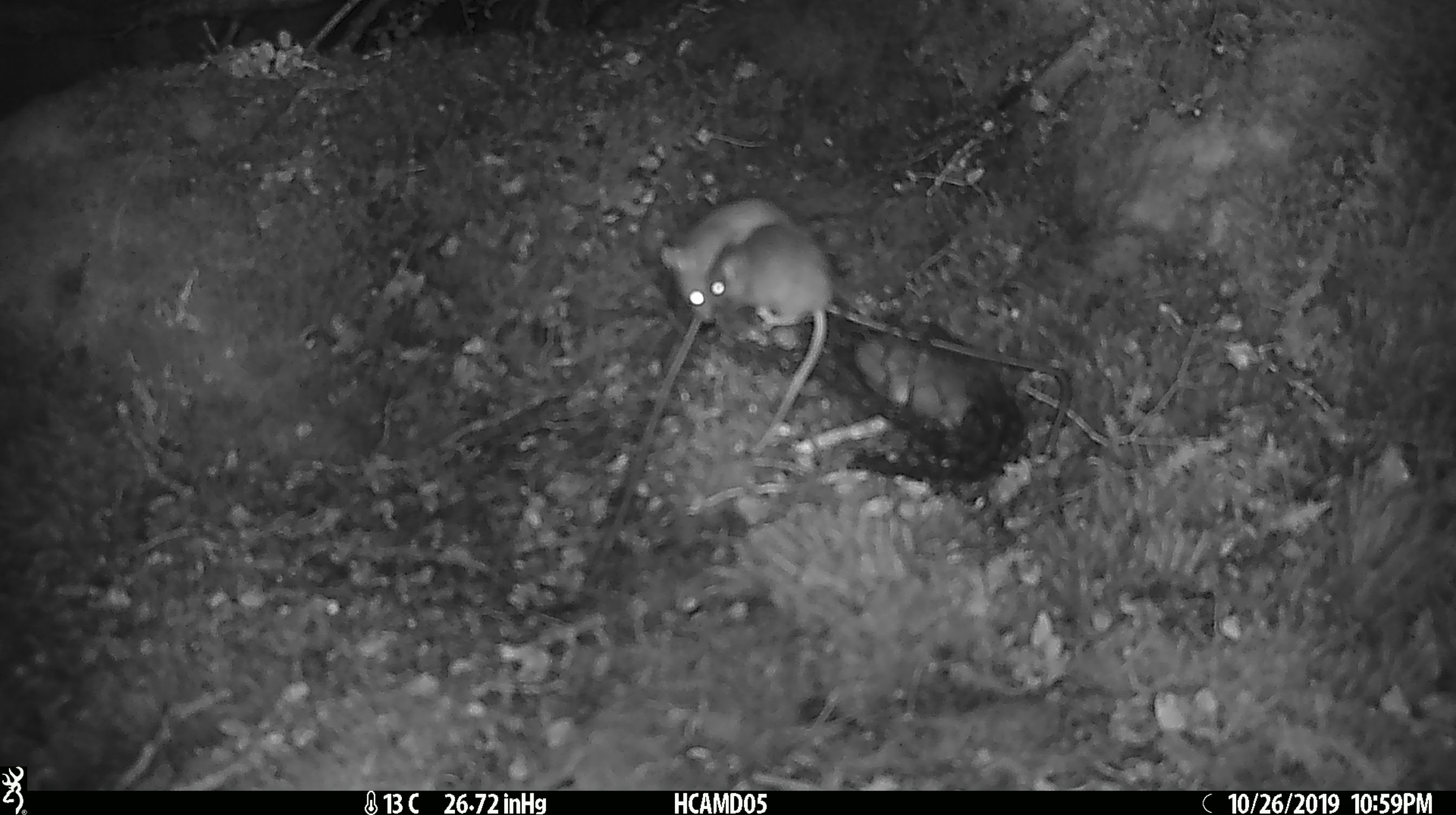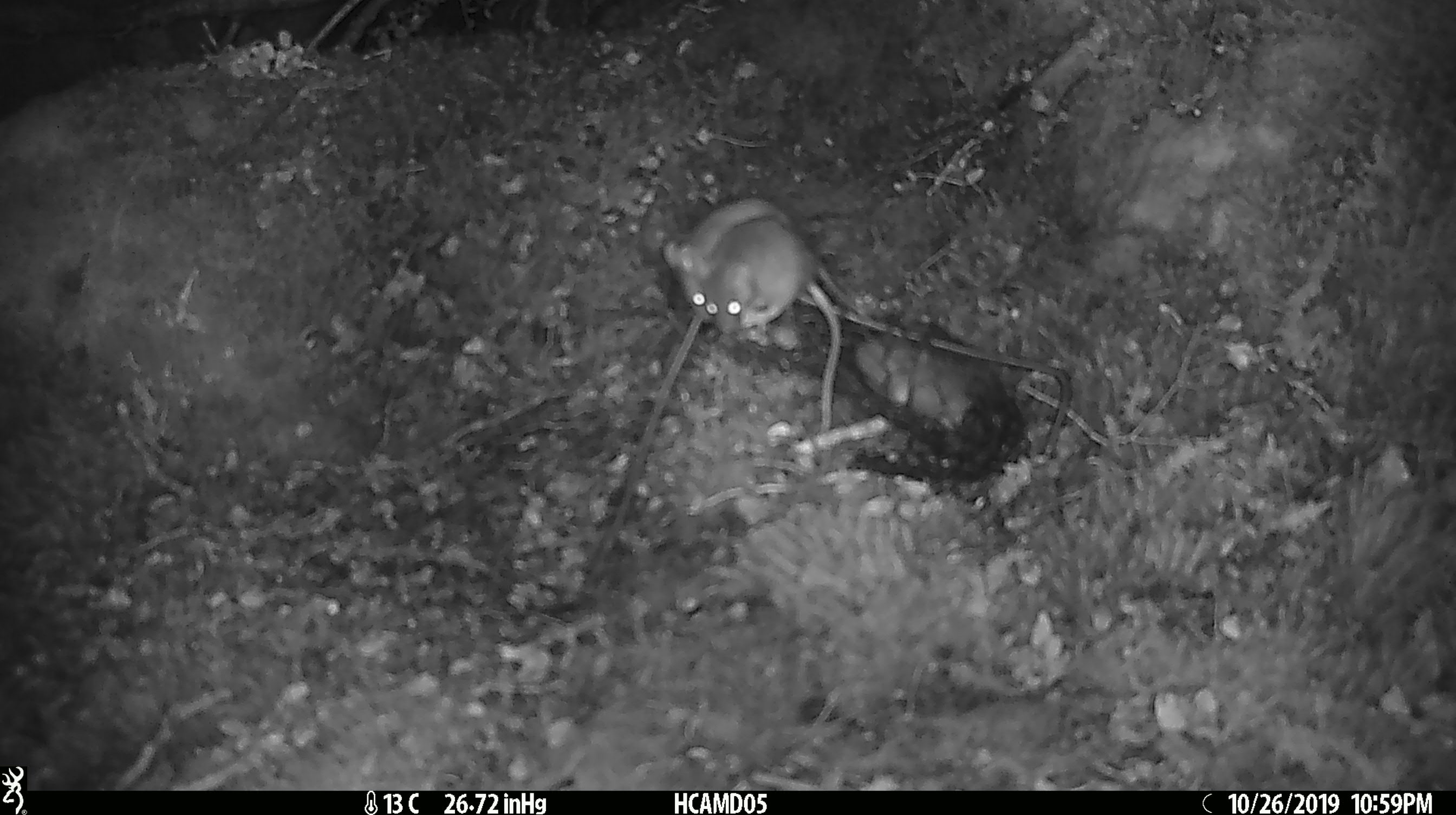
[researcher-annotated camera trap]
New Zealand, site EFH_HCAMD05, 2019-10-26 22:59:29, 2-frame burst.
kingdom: Animalia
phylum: Chordata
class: Mammalia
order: Rodentia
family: Muridae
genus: Mus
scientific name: Mus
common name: mouse